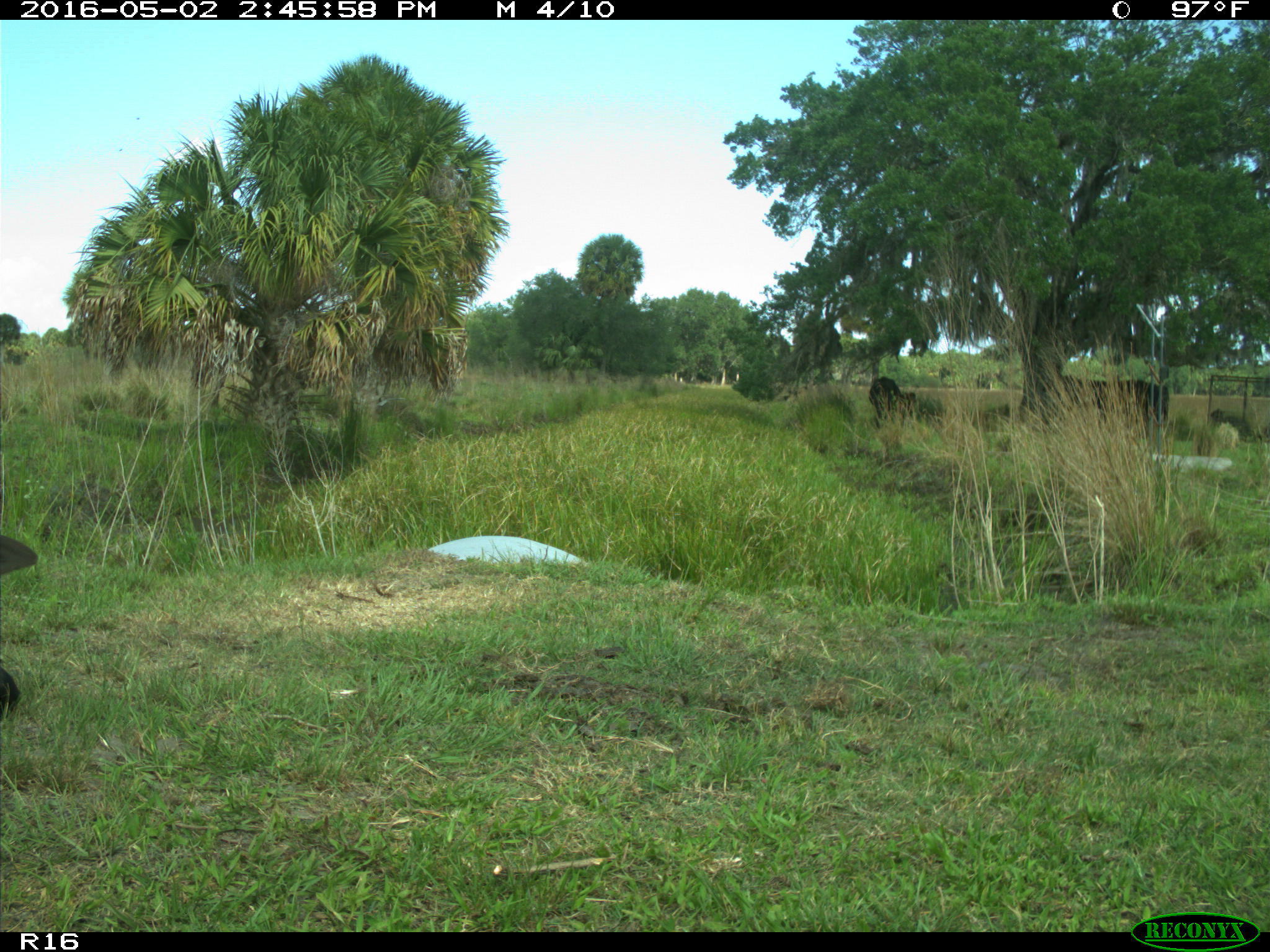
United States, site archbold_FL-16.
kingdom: Animalia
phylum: Chordata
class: Mammalia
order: Artiodactyla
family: Bovidae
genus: Bos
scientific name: Bos taurus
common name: domestic cow